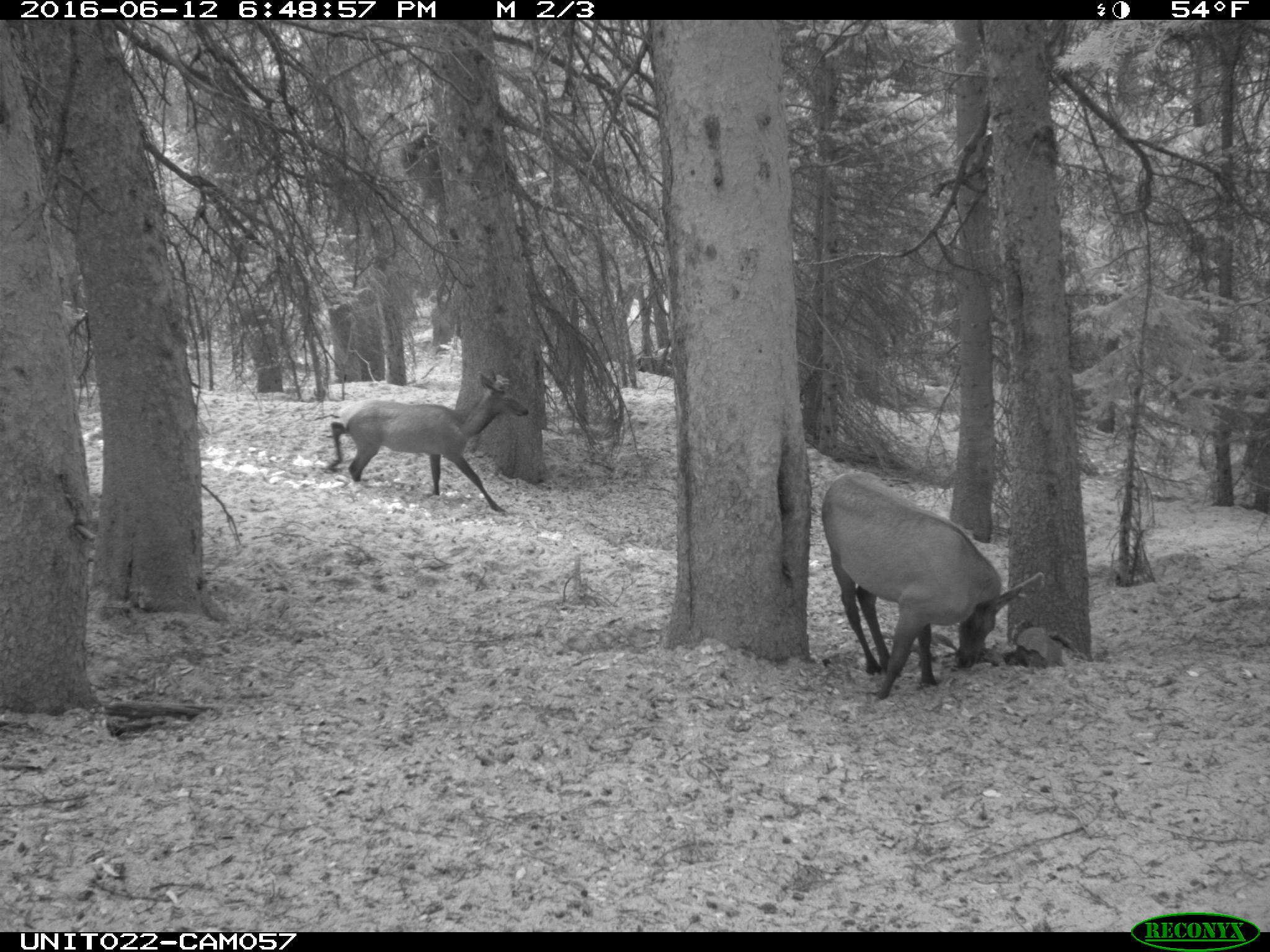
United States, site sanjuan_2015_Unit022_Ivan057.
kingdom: Animalia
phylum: Chordata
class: Mammalia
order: Artiodactyla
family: Cervidae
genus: Cervus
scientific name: Cervus elaphus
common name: red deer